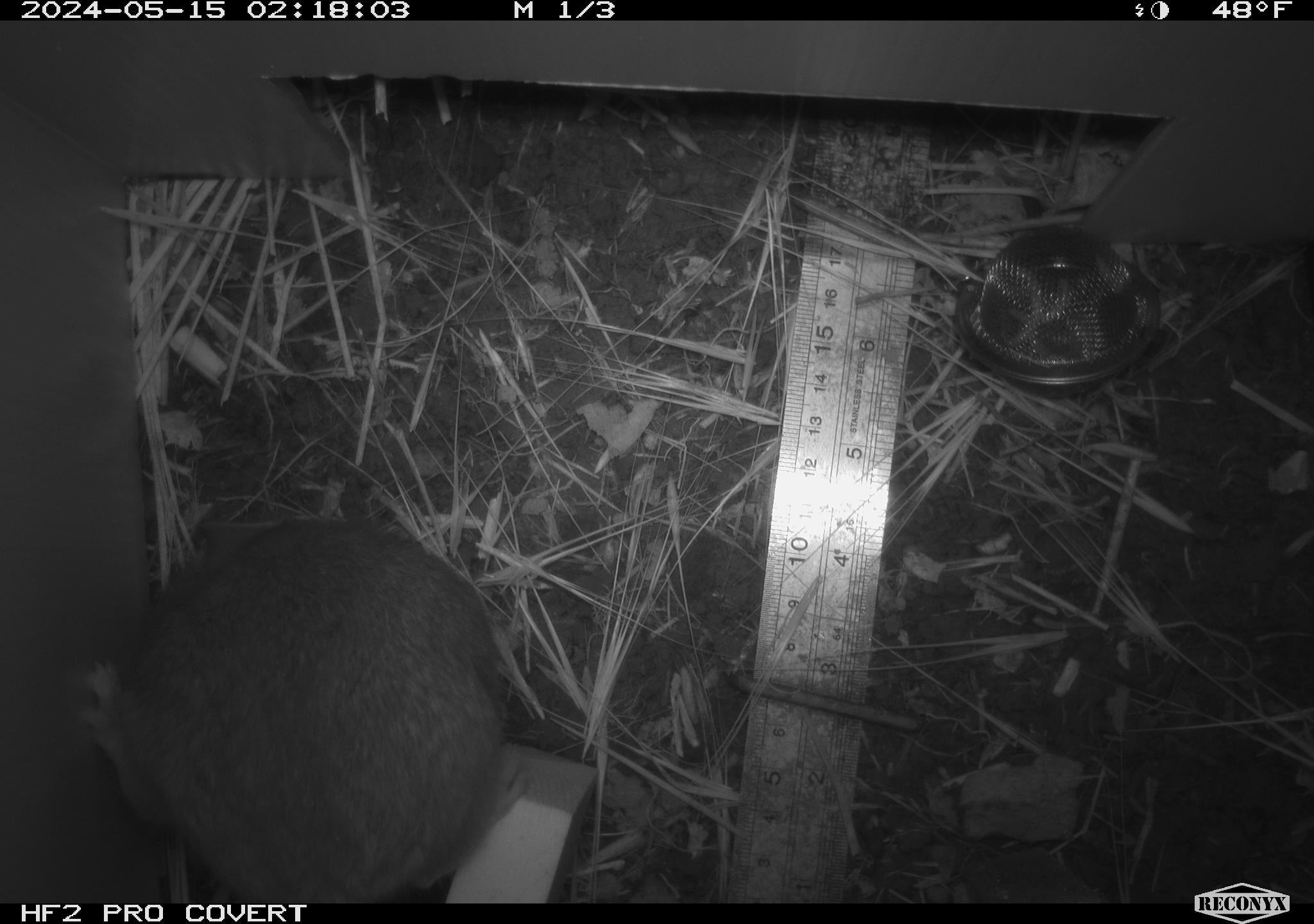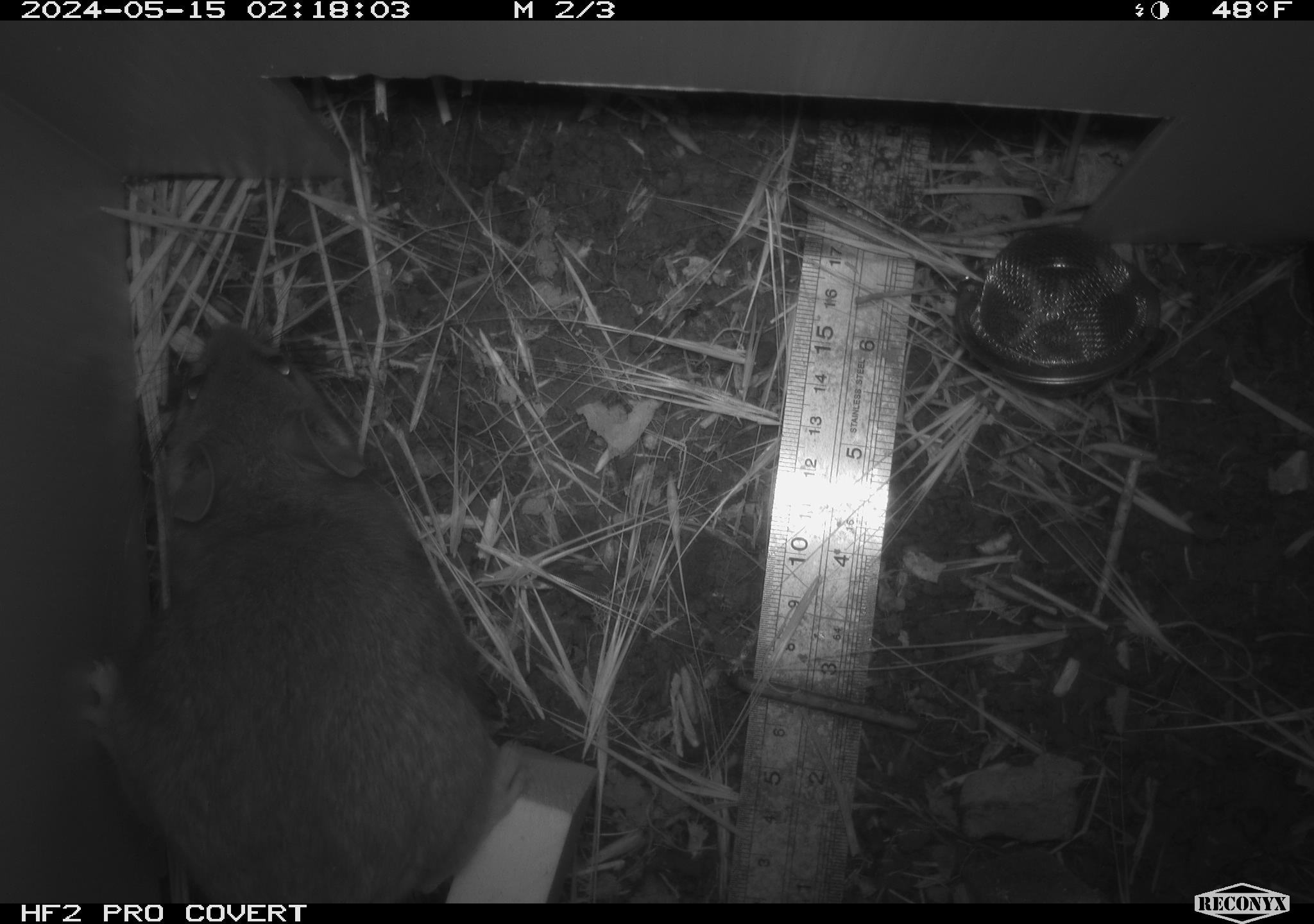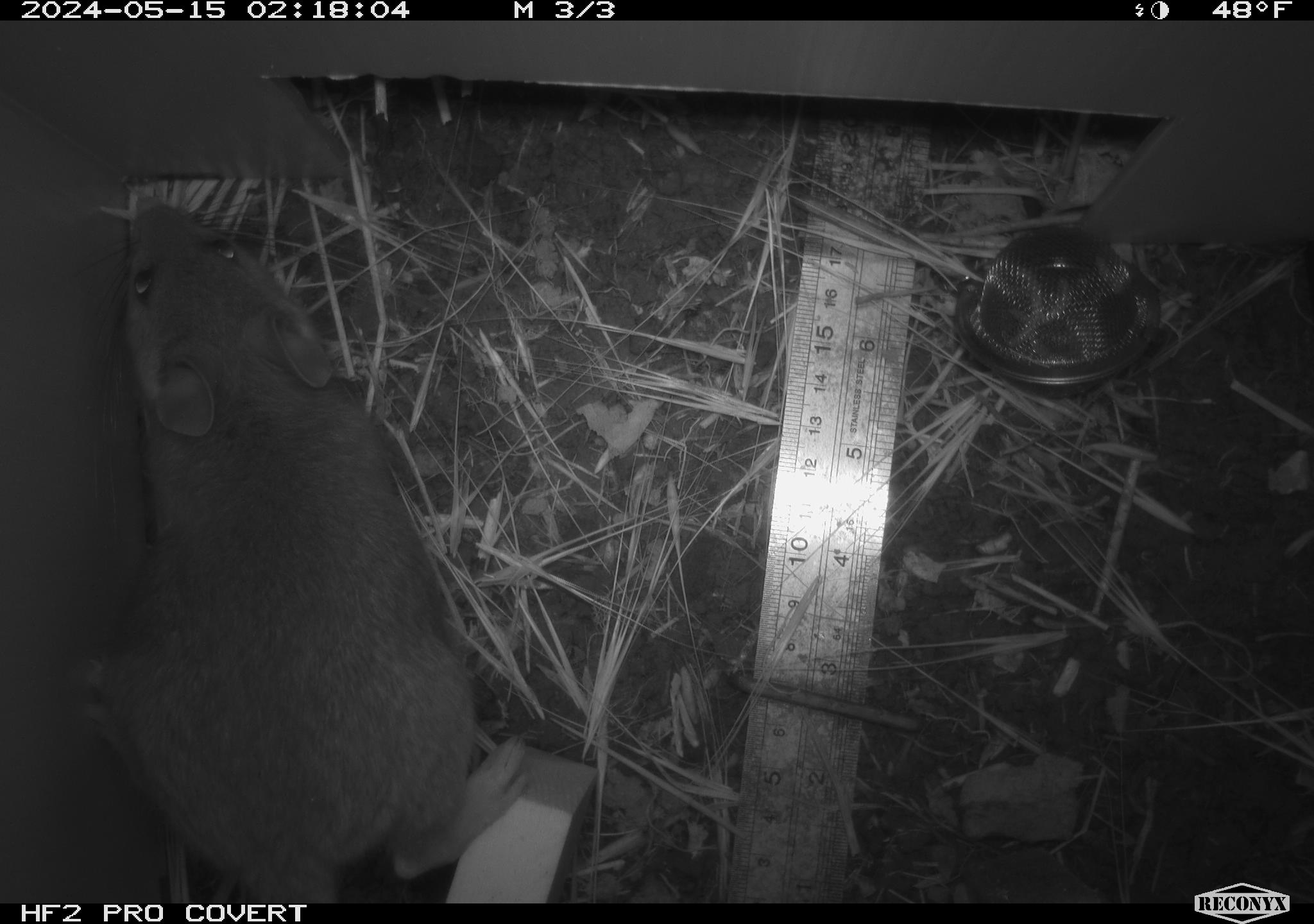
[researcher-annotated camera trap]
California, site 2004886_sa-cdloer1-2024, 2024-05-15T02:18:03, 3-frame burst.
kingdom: Animalia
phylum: Chordata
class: Mammalia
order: Rodentia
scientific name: Rodentia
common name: woodrat or rat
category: woodrat or rat species